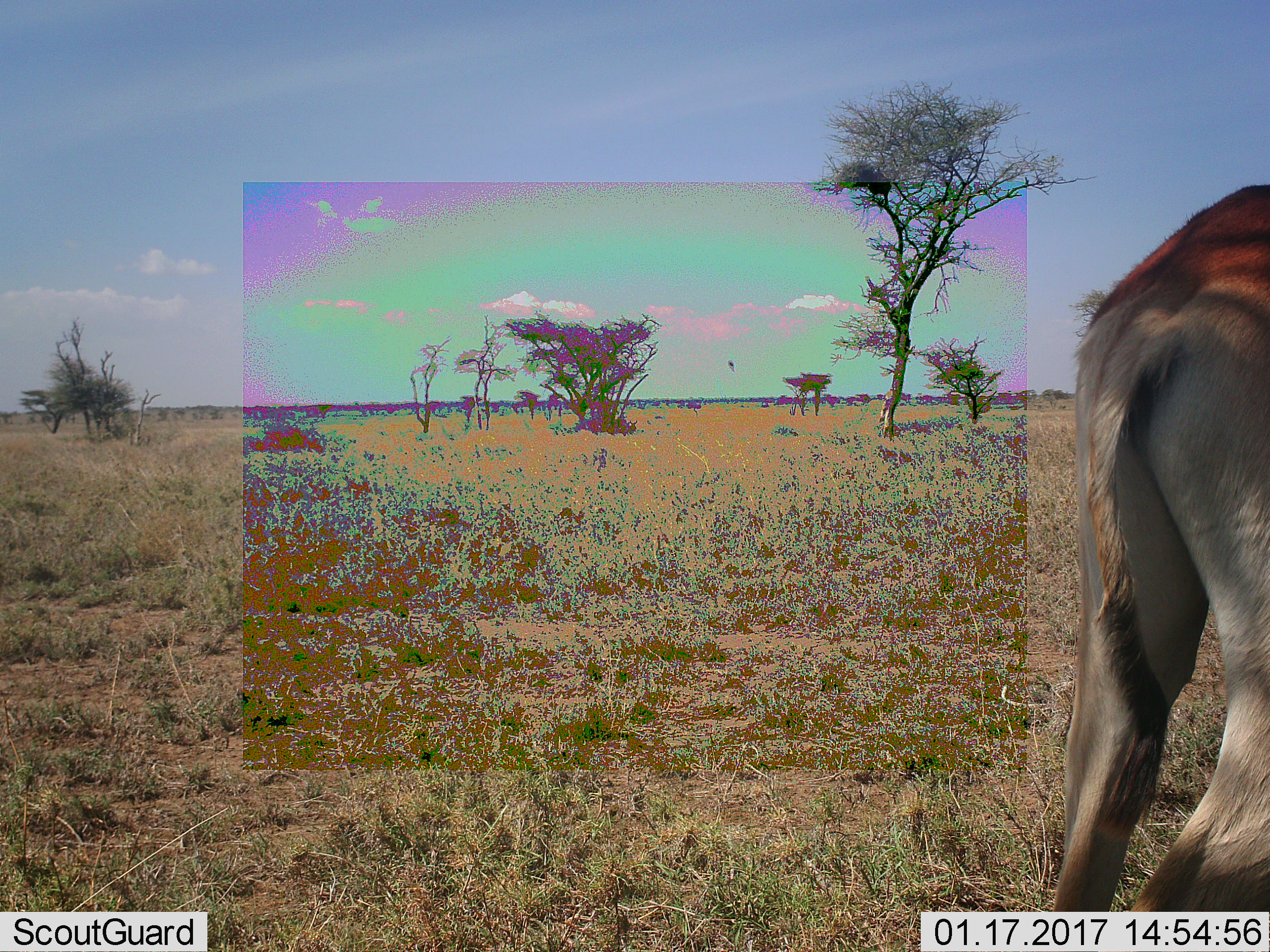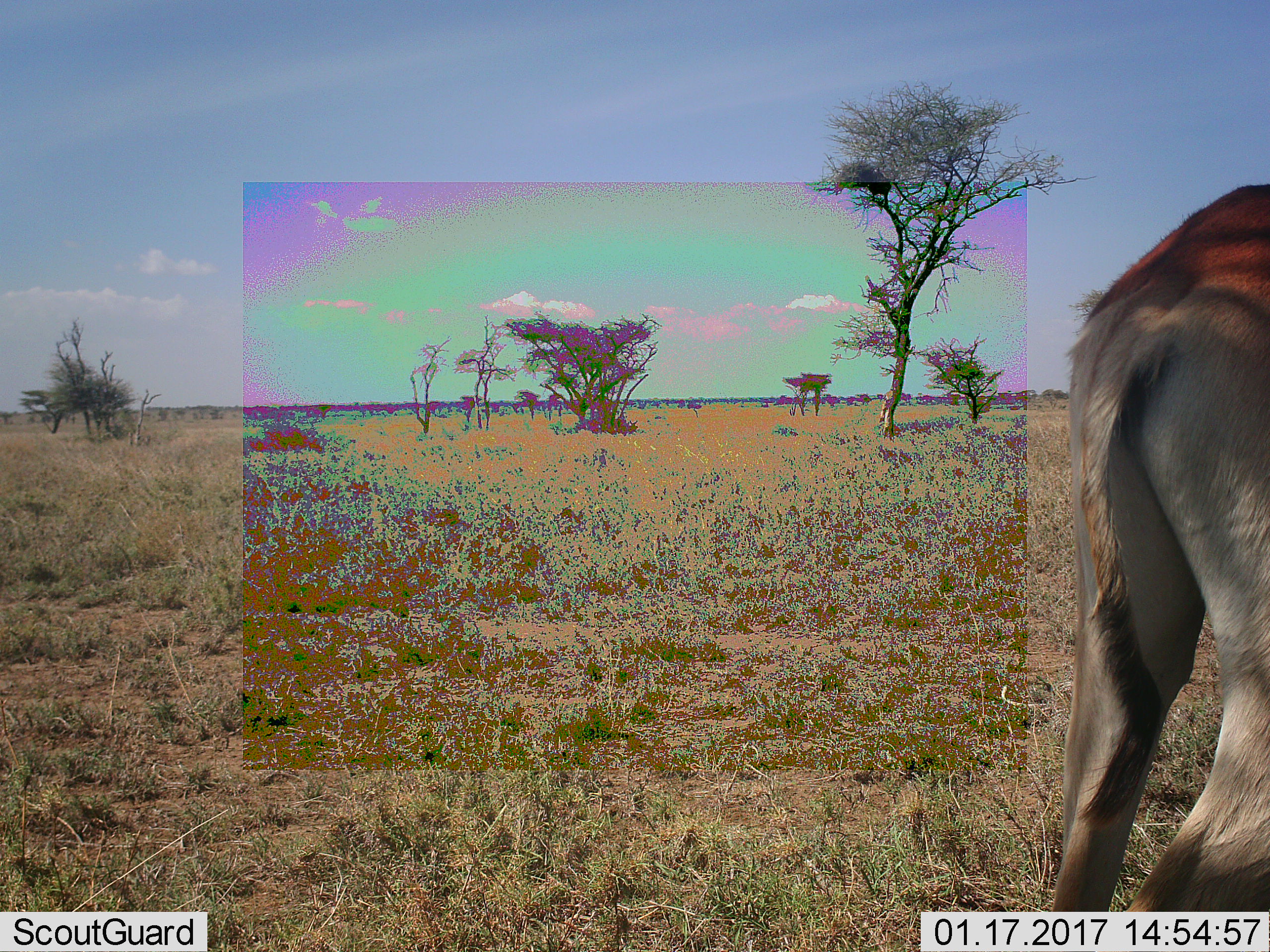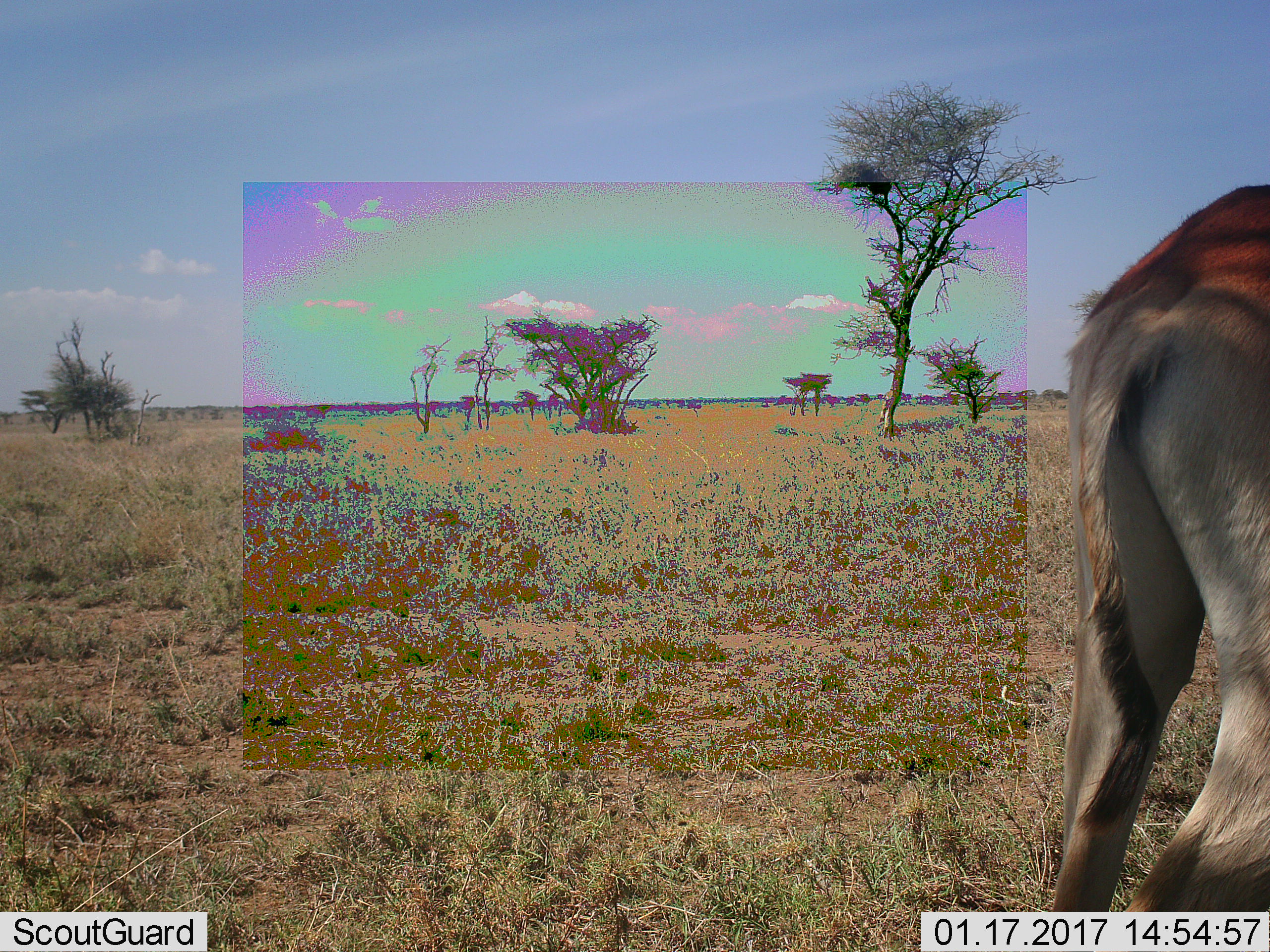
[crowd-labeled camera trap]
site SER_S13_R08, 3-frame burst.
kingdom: Animalia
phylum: Chordata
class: Mammalia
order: Artiodactyla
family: Bovidae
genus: Alcelaphus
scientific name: Alcelaphus buselaphus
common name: hartebeest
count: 1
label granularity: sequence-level